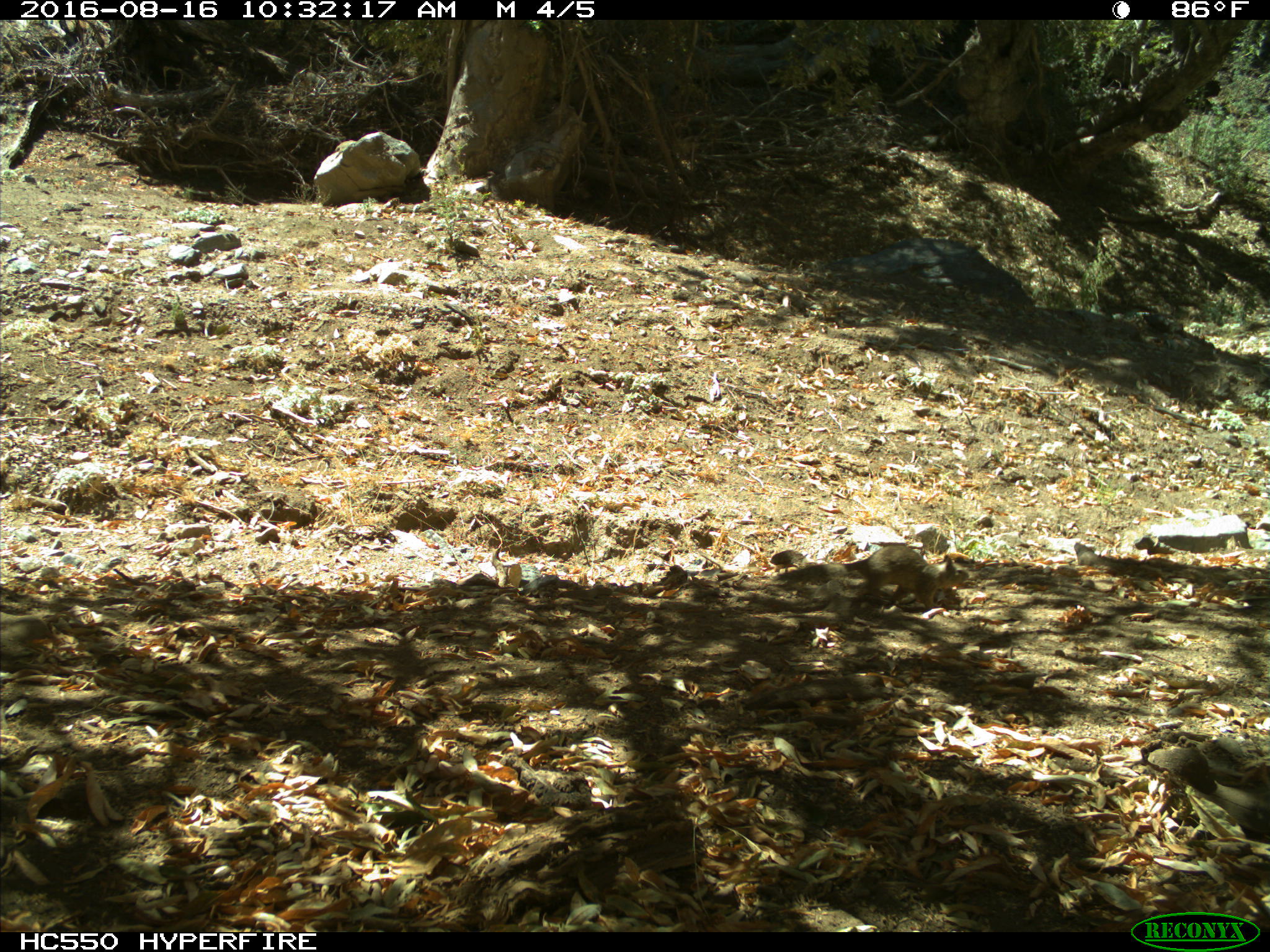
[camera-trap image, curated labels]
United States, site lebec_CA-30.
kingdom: Animalia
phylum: Chordata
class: Mammalia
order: Rodentia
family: Sciuridae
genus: Otospermophilus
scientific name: Otospermophilus beecheyi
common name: california ground squirrel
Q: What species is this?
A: Otospermophilus beecheyi (california ground squirrel).